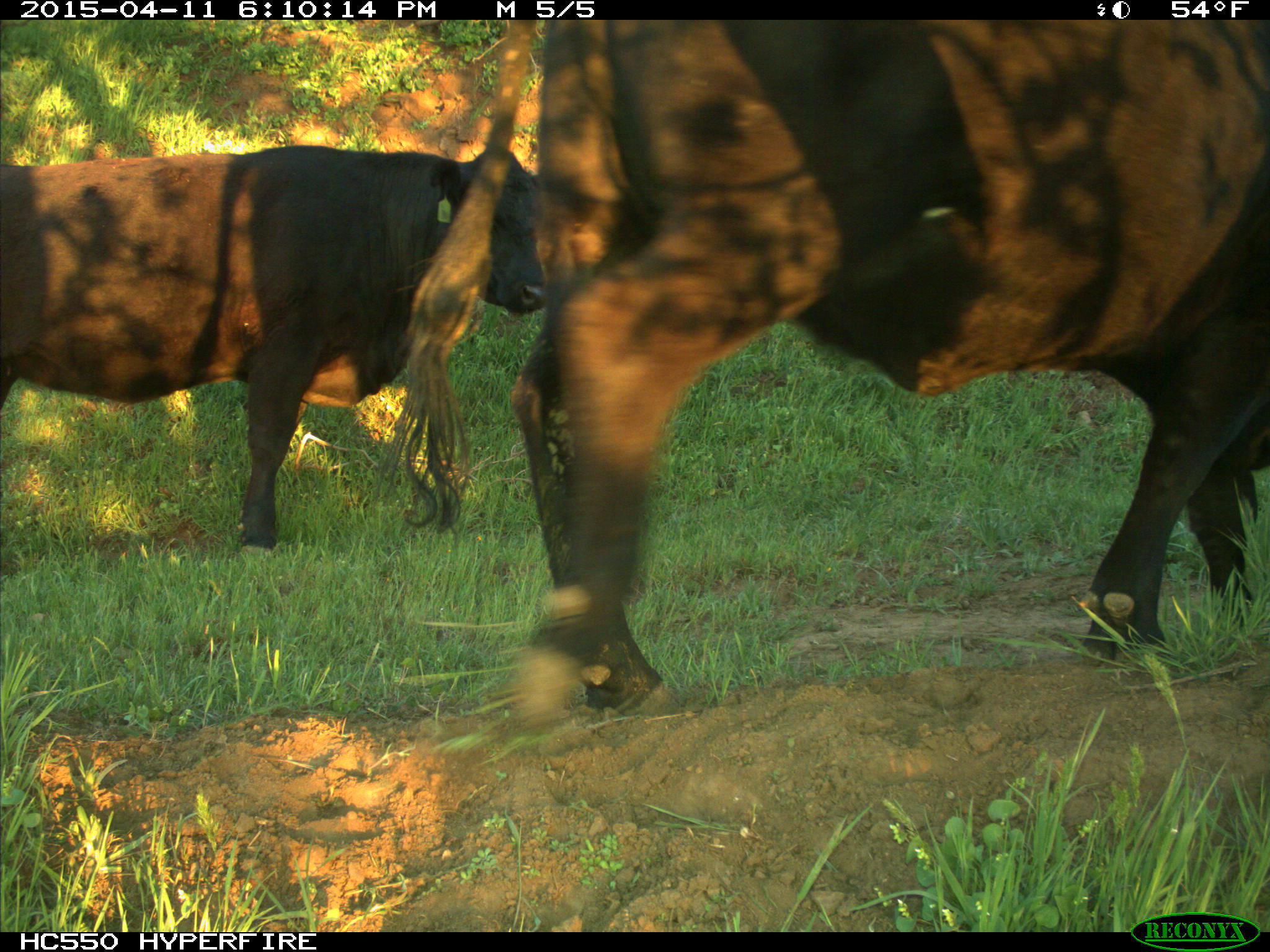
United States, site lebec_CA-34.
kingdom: Animalia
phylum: Chordata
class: Mammalia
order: Artiodactyla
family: Bovidae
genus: Bos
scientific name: Bos taurus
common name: domestic cow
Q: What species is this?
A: Bos taurus (domestic cow).